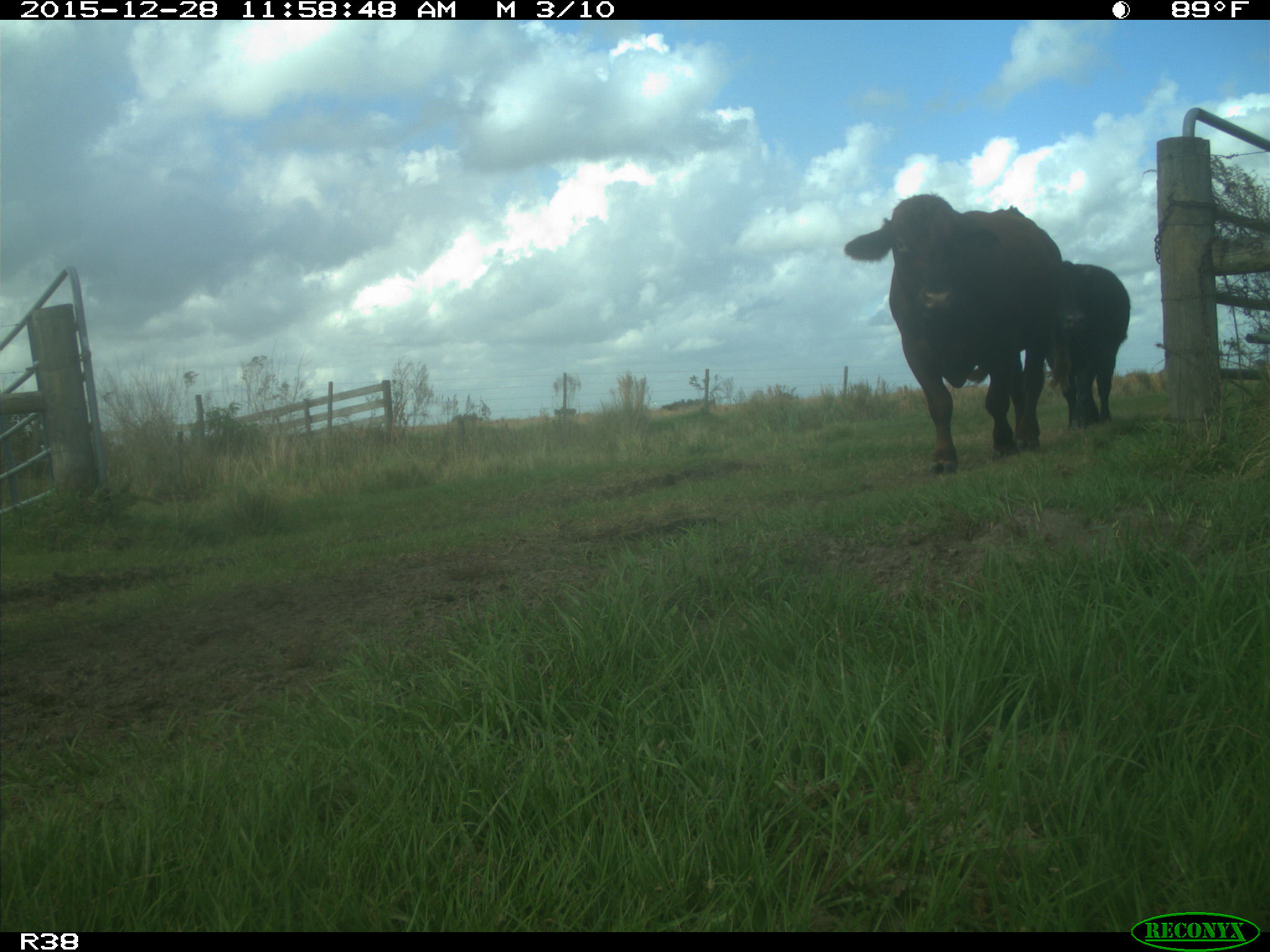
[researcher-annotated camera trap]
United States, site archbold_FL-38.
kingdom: Animalia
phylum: Chordata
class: Mammalia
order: Artiodactyla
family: Bovidae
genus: Bos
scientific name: Bos taurus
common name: domestic cow